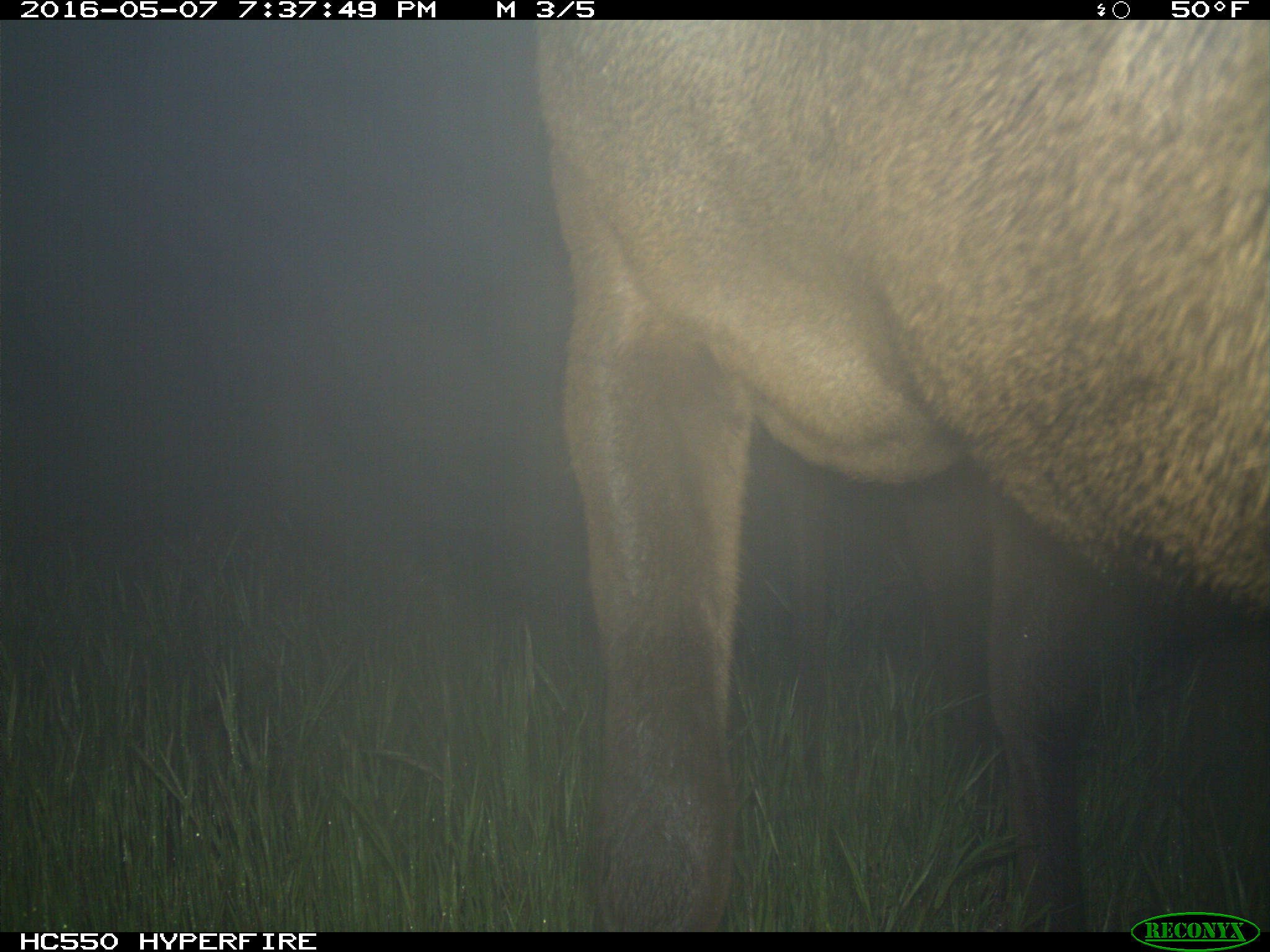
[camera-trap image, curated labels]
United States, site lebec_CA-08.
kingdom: Animalia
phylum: Chordata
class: Mammalia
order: Artiodactyla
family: Cervidae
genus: Cervus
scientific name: Cervus canadensis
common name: elk